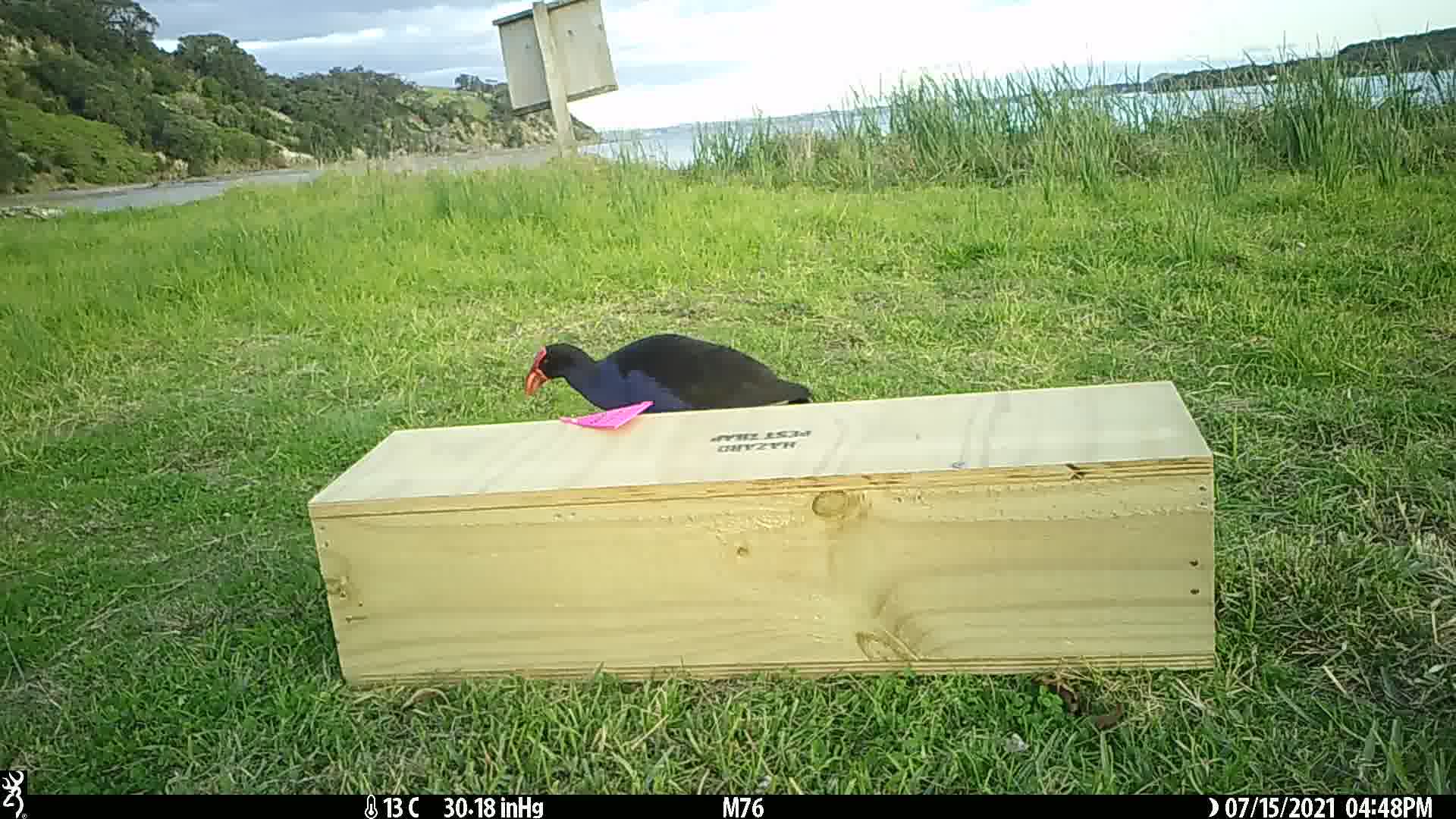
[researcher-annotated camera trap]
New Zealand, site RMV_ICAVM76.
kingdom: Animalia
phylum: Chordata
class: Aves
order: Gruiformes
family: Rallidae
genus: Porphyrio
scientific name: Porphyrio melanotus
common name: australasian swamphen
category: pukeko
Pukeko (australasian swamphen) (Porphyrio melanotus).